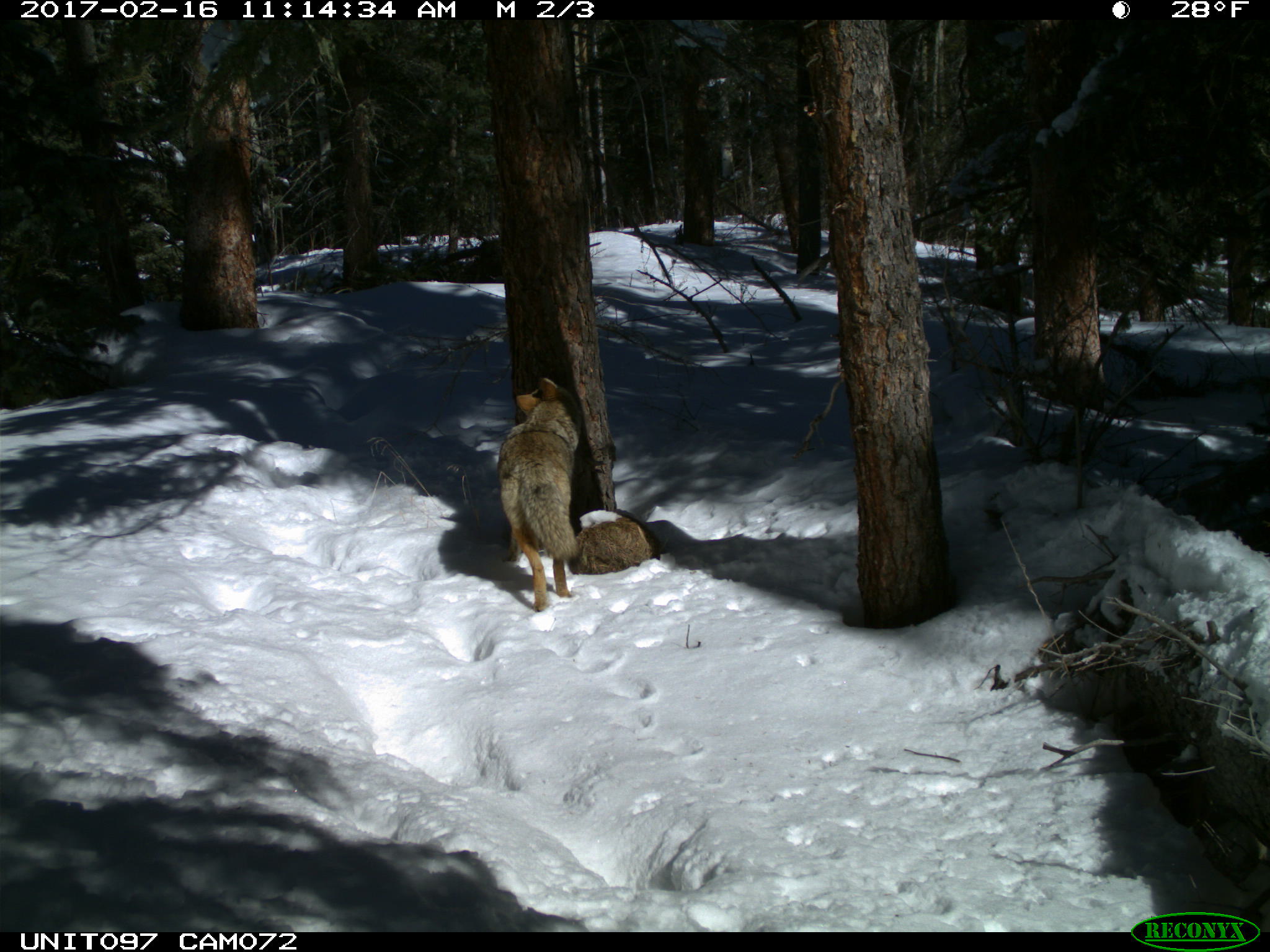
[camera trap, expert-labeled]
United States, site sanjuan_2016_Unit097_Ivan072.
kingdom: Animalia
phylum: Chordata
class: Mammalia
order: Carnivora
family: Canidae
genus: Canis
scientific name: Canis latrans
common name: coyote